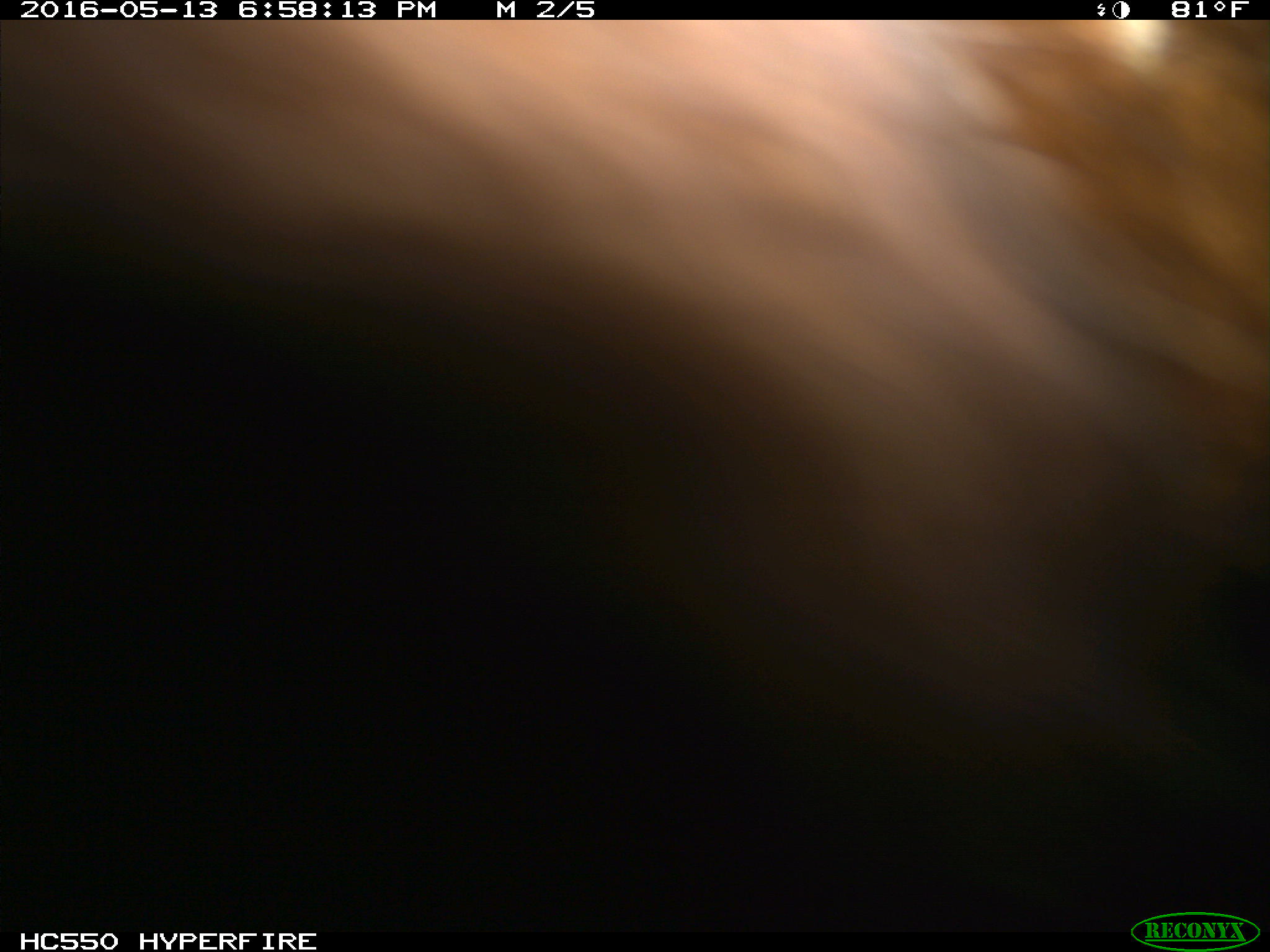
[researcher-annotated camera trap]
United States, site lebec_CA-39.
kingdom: Animalia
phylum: Chordata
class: Mammalia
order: Artiodactyla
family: Bovidae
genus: Bos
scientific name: Bos taurus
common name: domestic cow